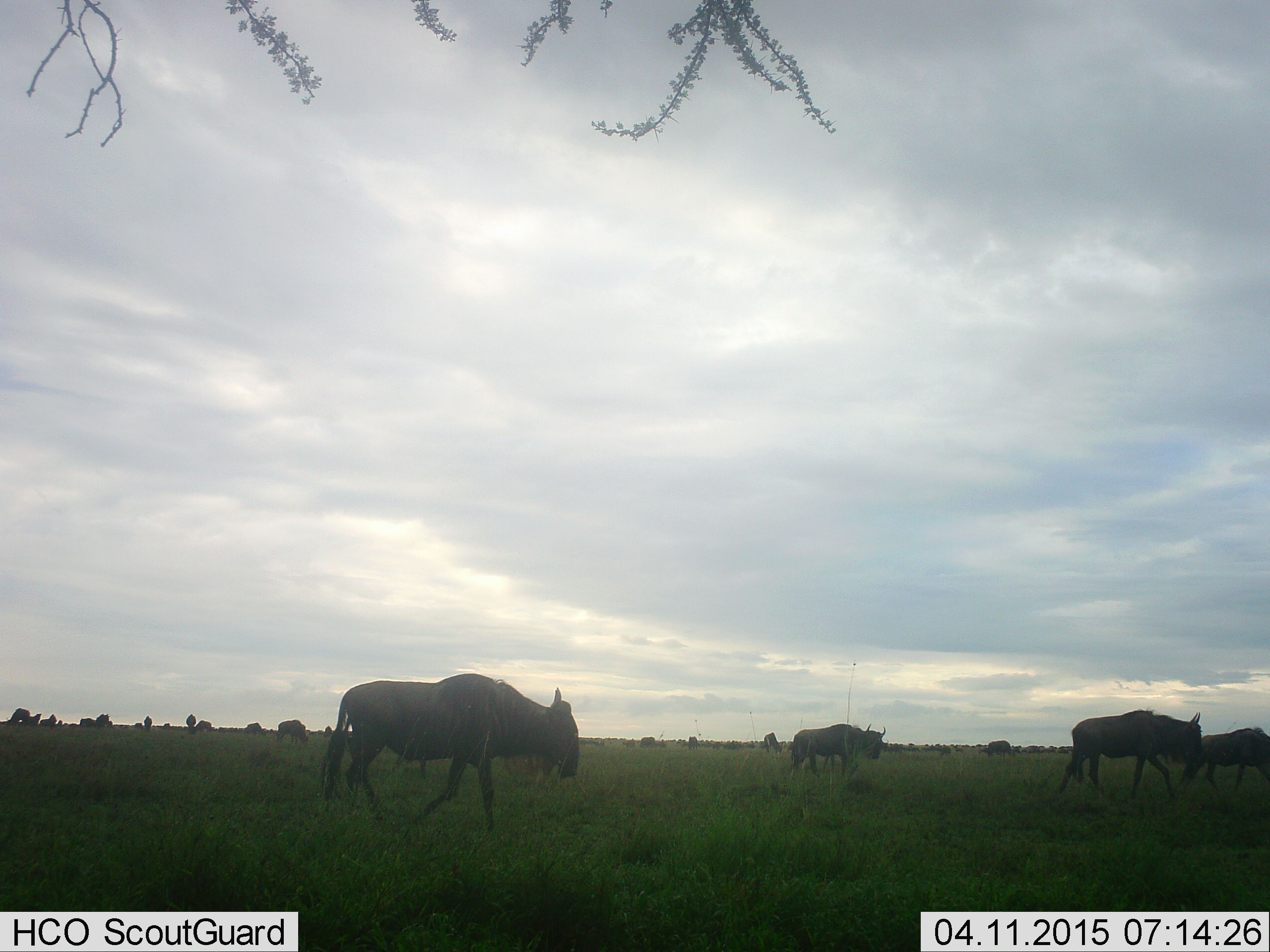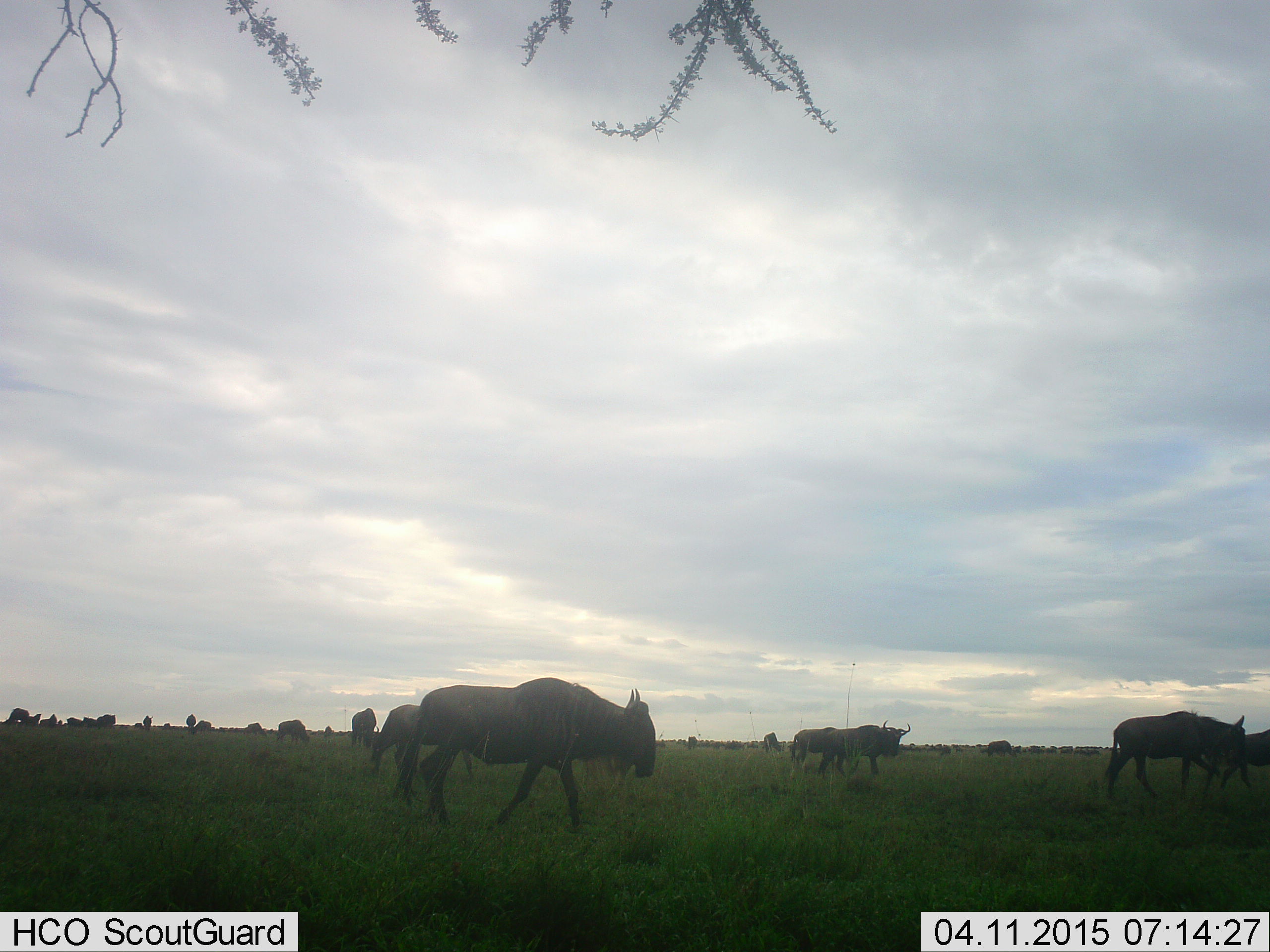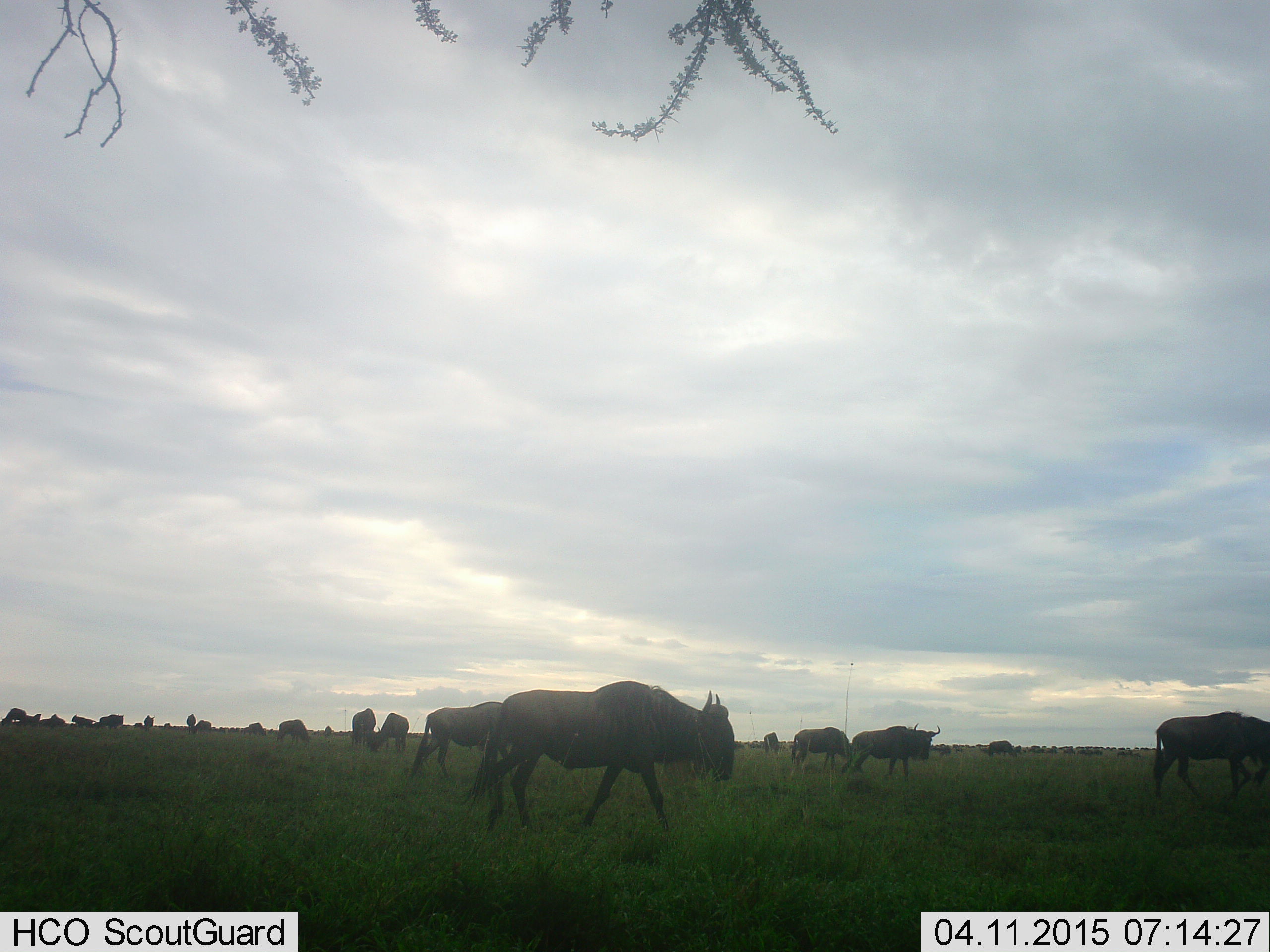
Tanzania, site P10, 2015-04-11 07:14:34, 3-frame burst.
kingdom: Animalia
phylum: Chordata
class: Mammalia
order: Artiodactyla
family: Bovidae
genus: Connochaetes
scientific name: Connochaetes taurinus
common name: blue wildebeest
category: wildebeest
Wildebeest (blue wildebeest) (Connochaetes taurinus), count 51+. Behavior (volunteer vote fractions): standing 40%, resting 0%, moving 100%, interacting 0%. Young present (vote fraction): 0%. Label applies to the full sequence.